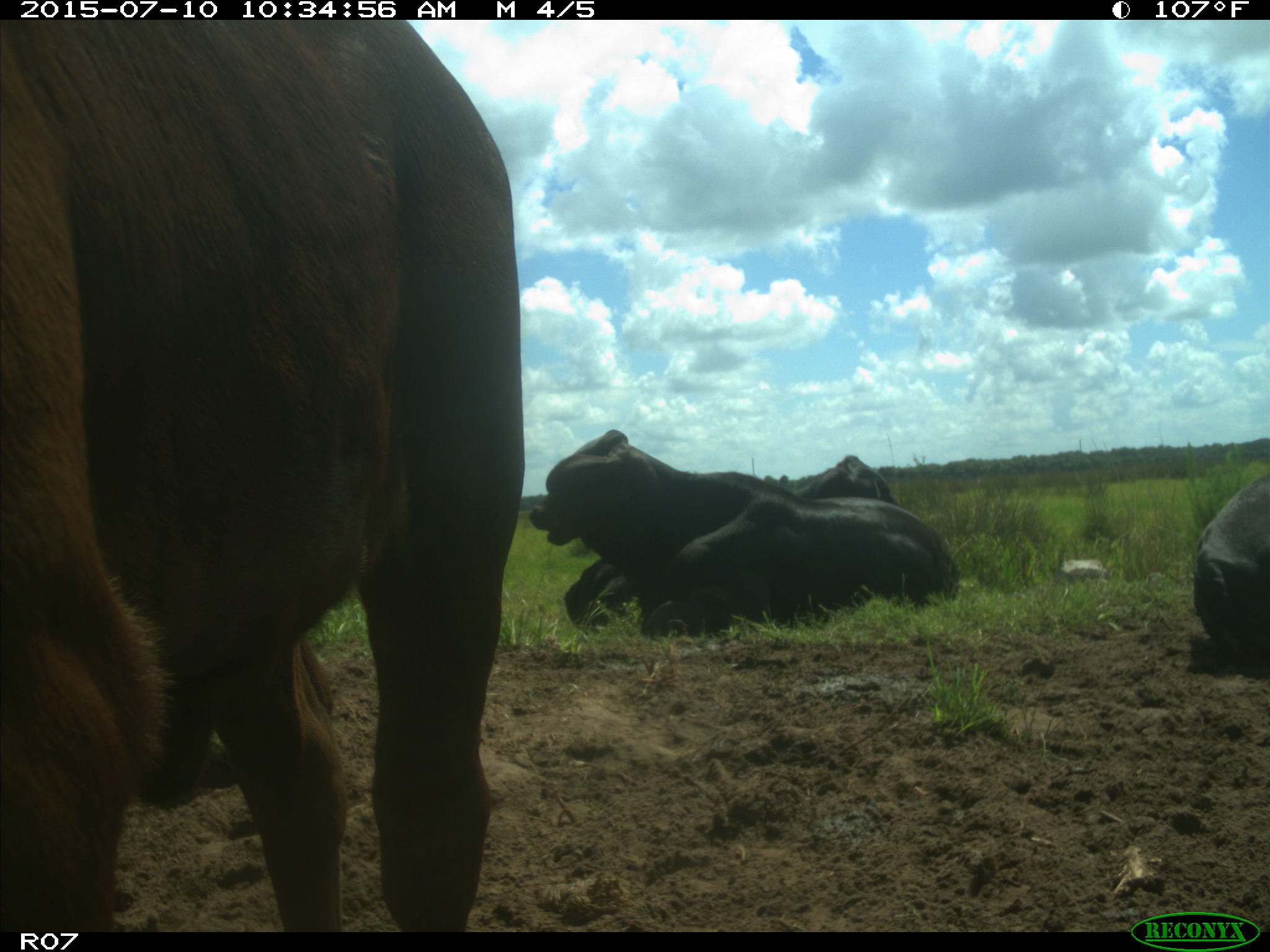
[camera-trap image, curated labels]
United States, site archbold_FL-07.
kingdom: Animalia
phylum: Chordata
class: Mammalia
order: Artiodactyla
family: Bovidae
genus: Bos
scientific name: Bos taurus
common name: domestic cow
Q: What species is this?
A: Bos taurus (domestic cow).